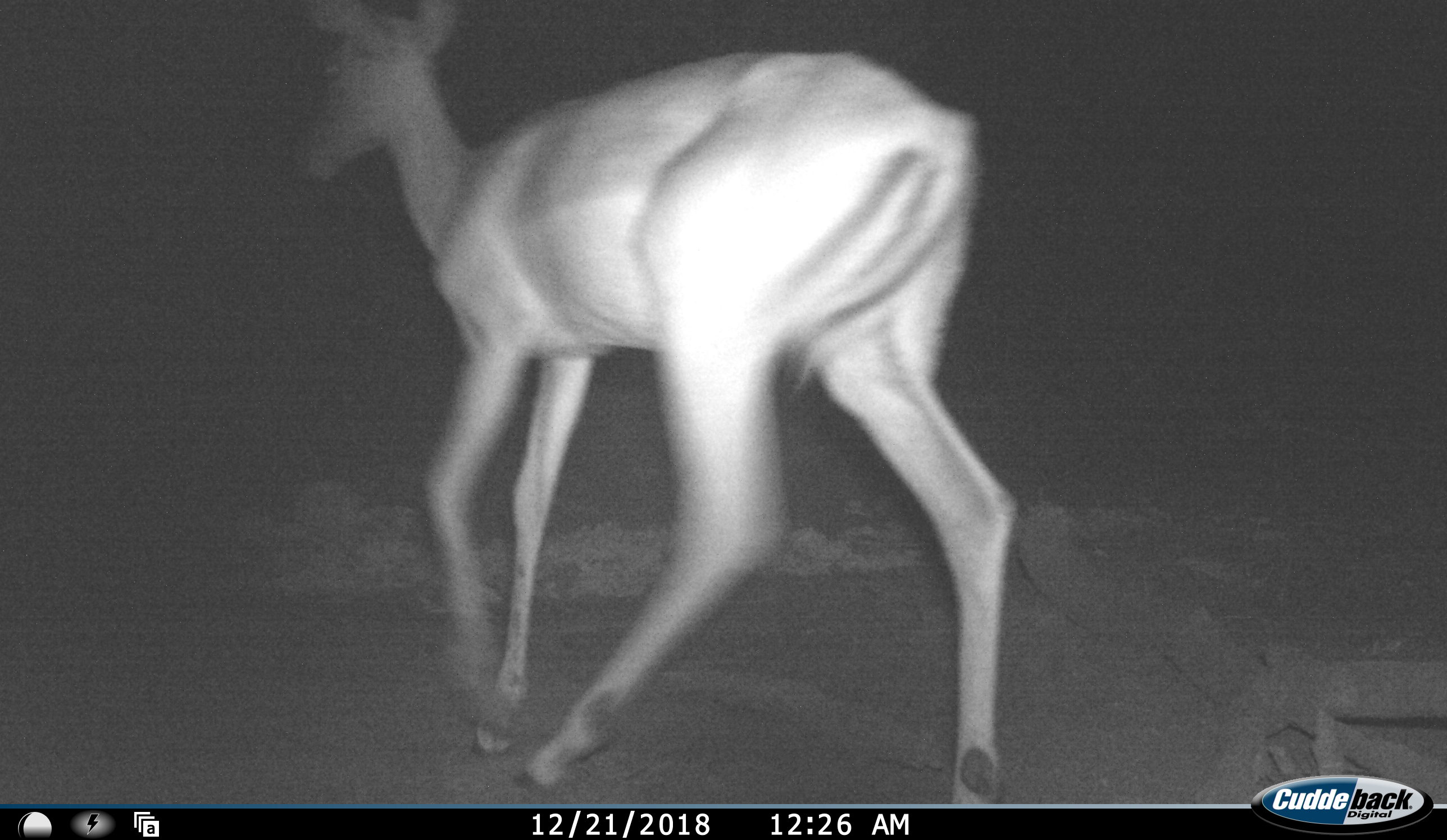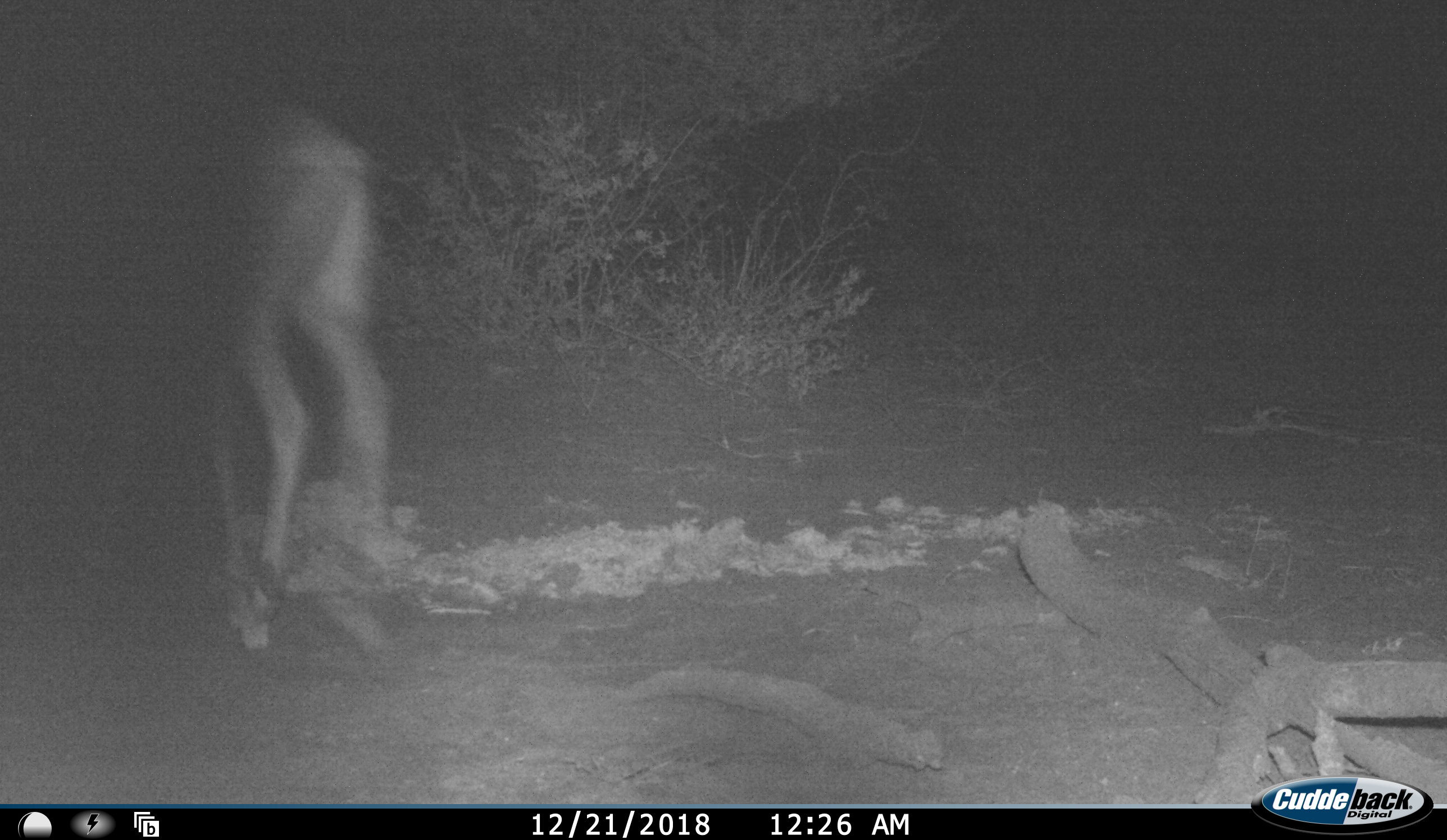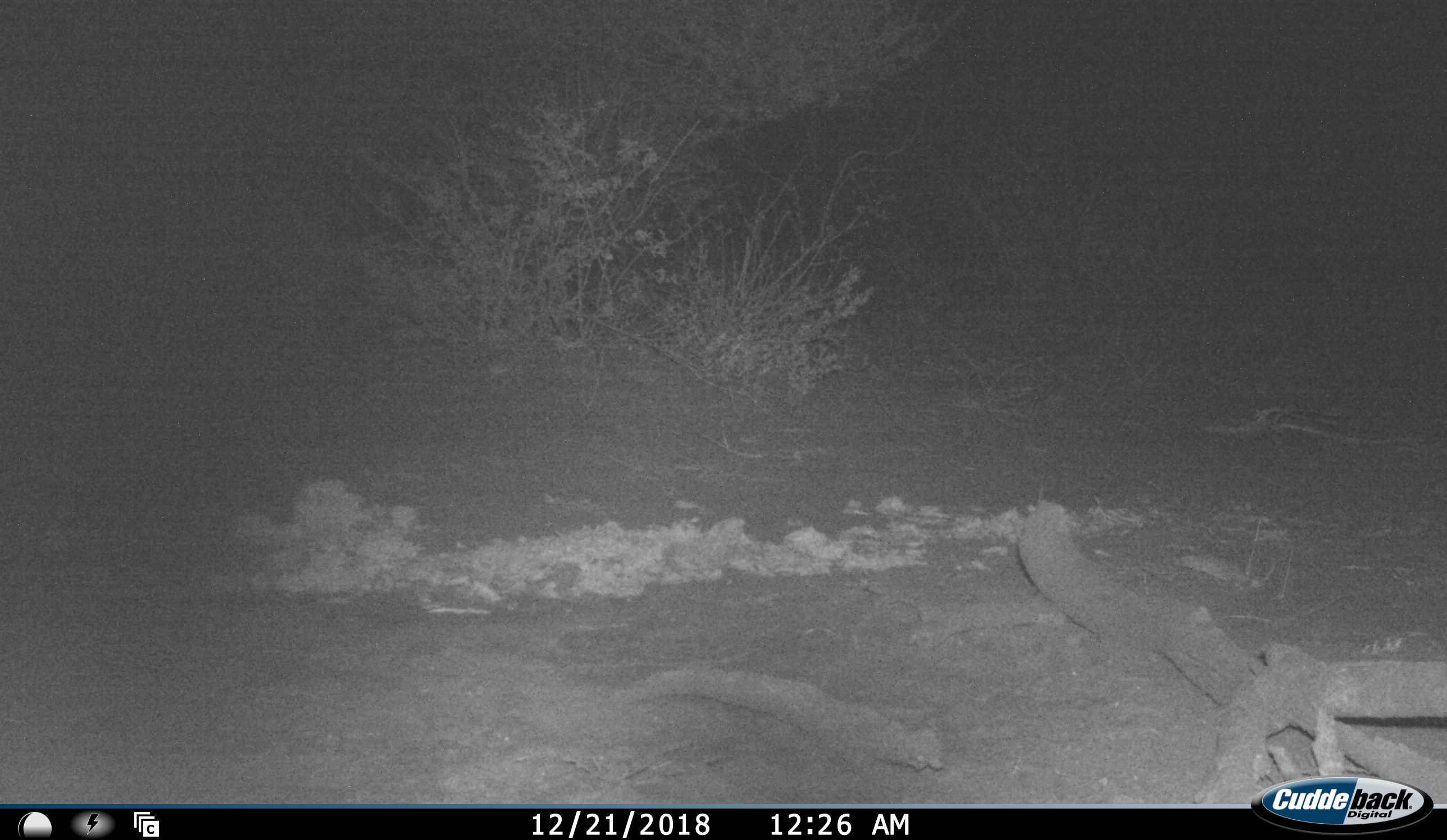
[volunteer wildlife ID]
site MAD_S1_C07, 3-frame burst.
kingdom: Animalia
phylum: Chordata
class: Mammalia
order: Artiodactyla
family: Bovidae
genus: Aepyceros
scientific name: Aepyceros melampus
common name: impala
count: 1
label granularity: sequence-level